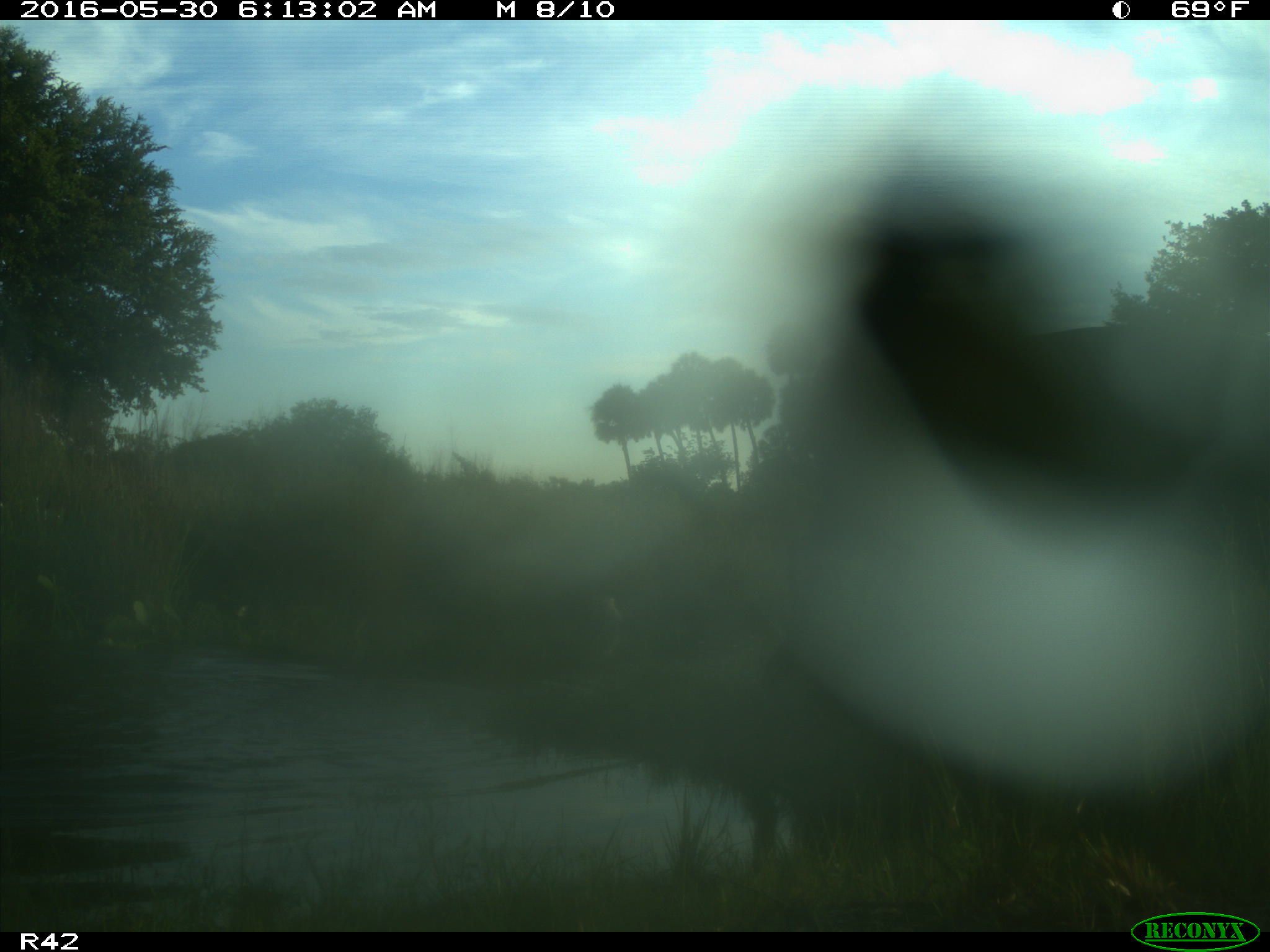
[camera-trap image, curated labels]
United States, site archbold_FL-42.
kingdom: Animalia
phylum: Chordata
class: Mammalia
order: Artiodactyla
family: Bovidae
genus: Bos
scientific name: Bos taurus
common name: domestic cow